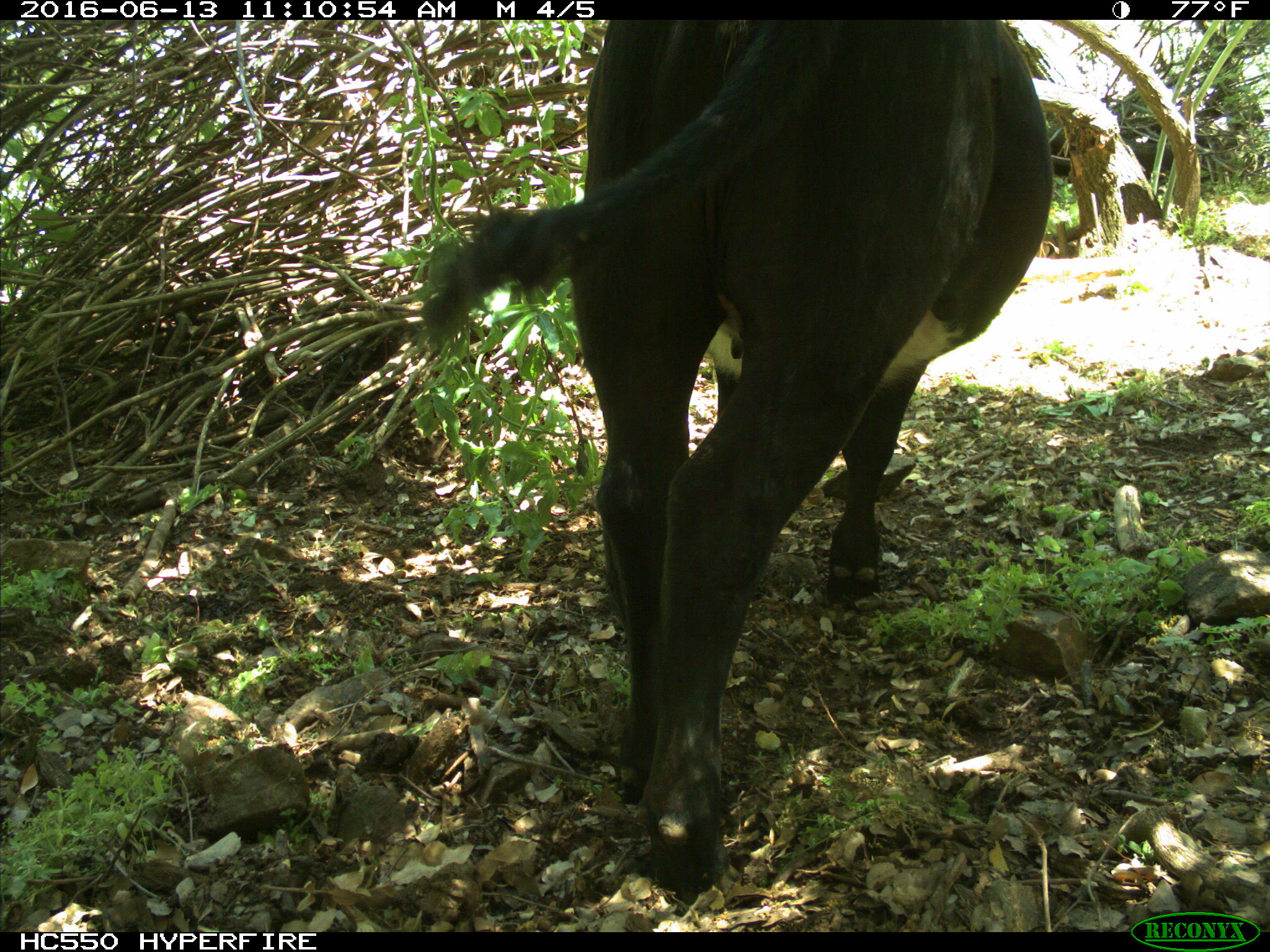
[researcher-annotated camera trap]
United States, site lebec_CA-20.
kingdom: Animalia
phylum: Chordata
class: Mammalia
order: Artiodactyla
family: Bovidae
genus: Bos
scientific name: Bos taurus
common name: domestic cow